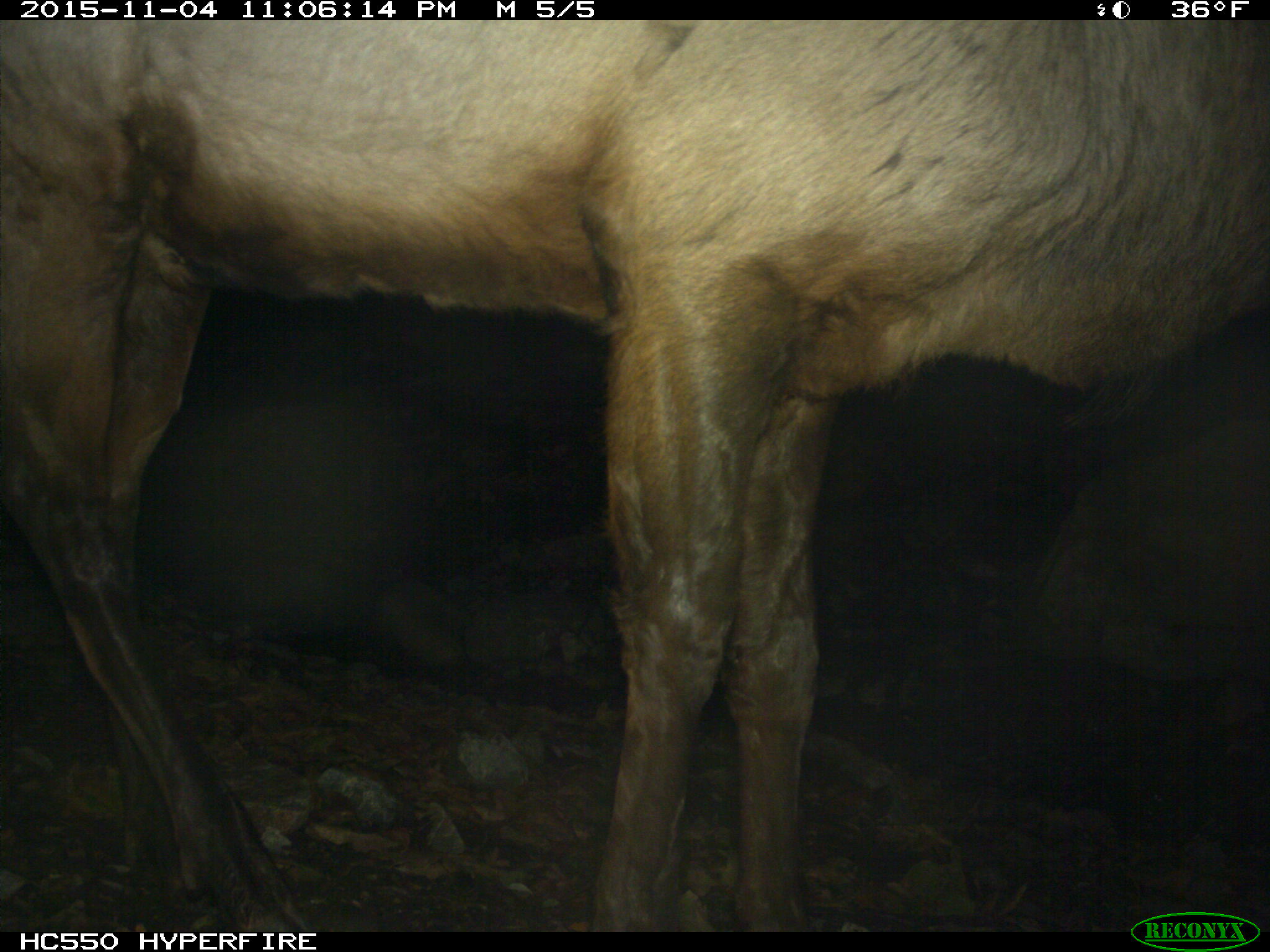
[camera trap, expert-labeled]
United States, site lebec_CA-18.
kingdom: Animalia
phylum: Chordata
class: Mammalia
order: Artiodactyla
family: Cervidae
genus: Cervus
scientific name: Cervus canadensis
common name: elk